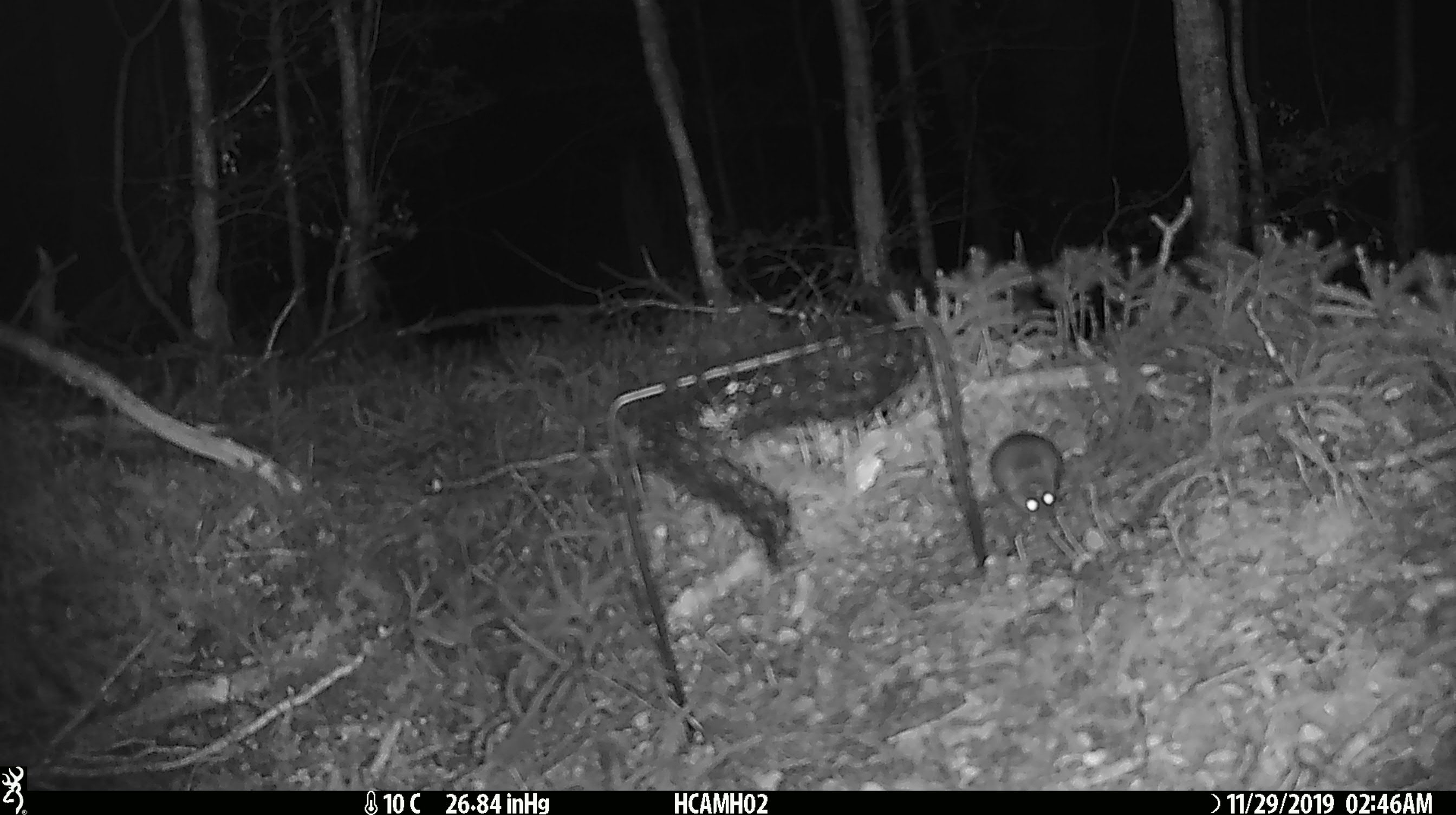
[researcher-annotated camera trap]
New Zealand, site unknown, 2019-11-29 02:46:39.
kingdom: Animalia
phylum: Chordata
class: Mammalia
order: Rodentia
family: Muridae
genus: Mus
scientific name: Mus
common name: mouse